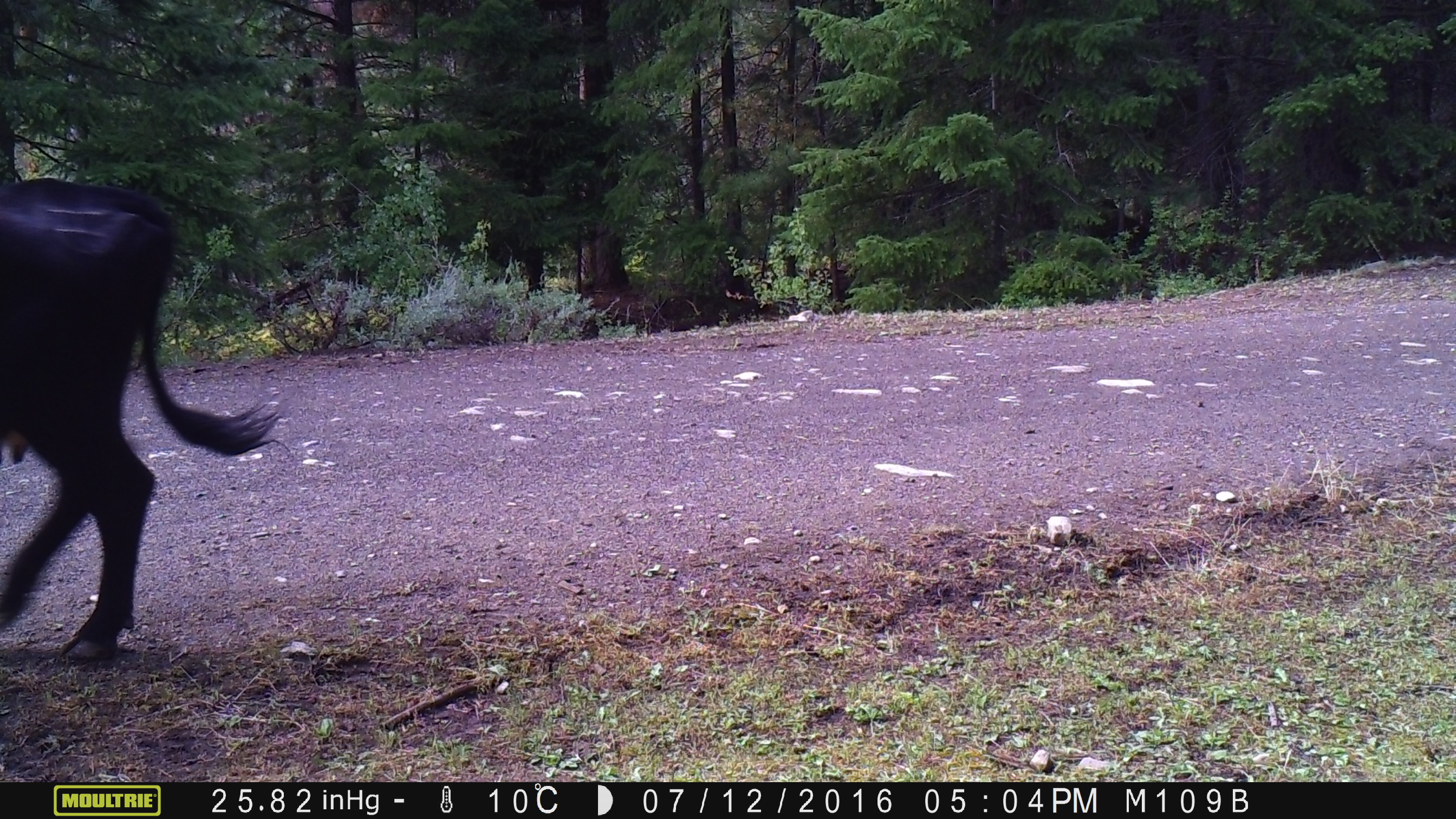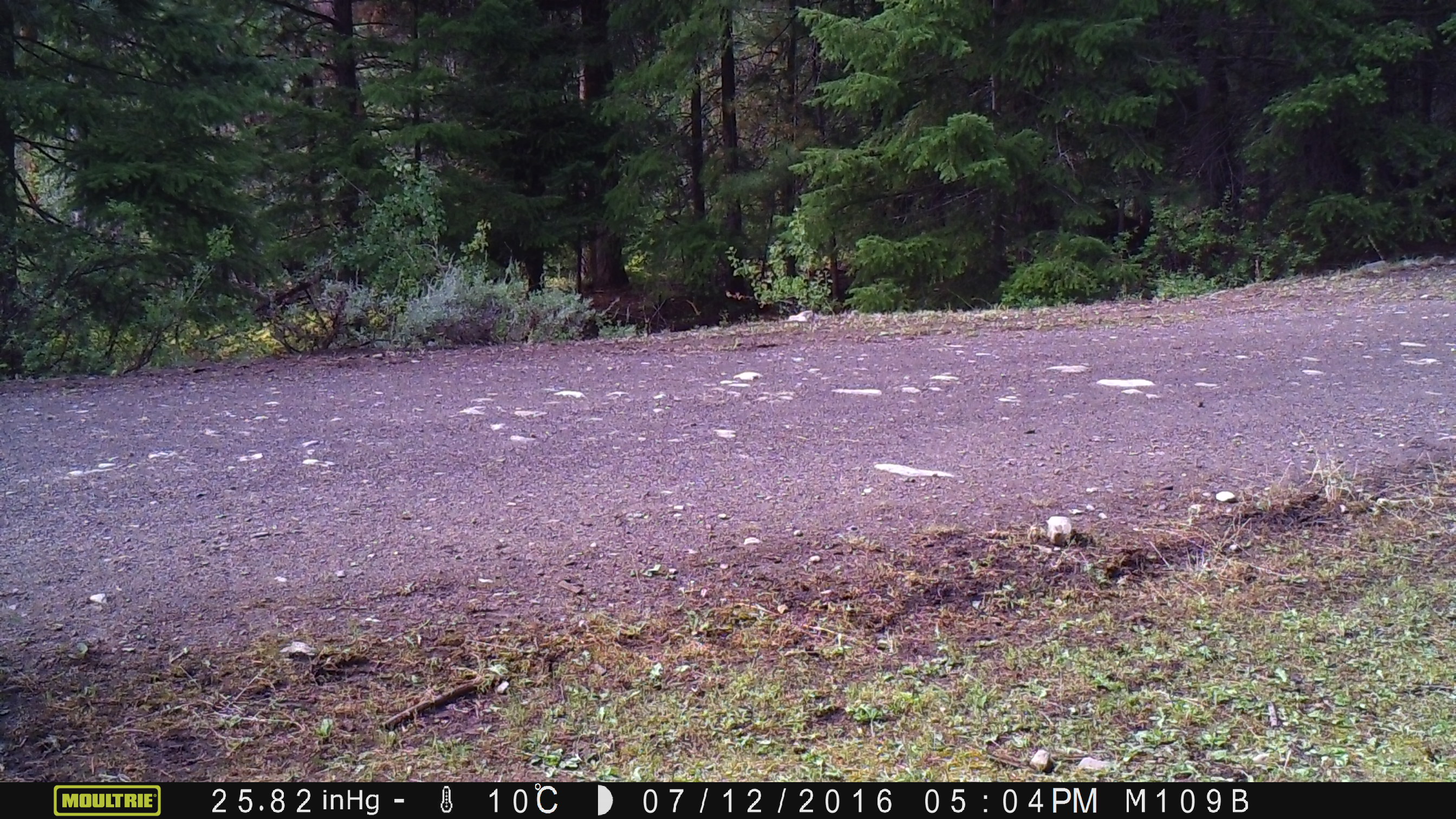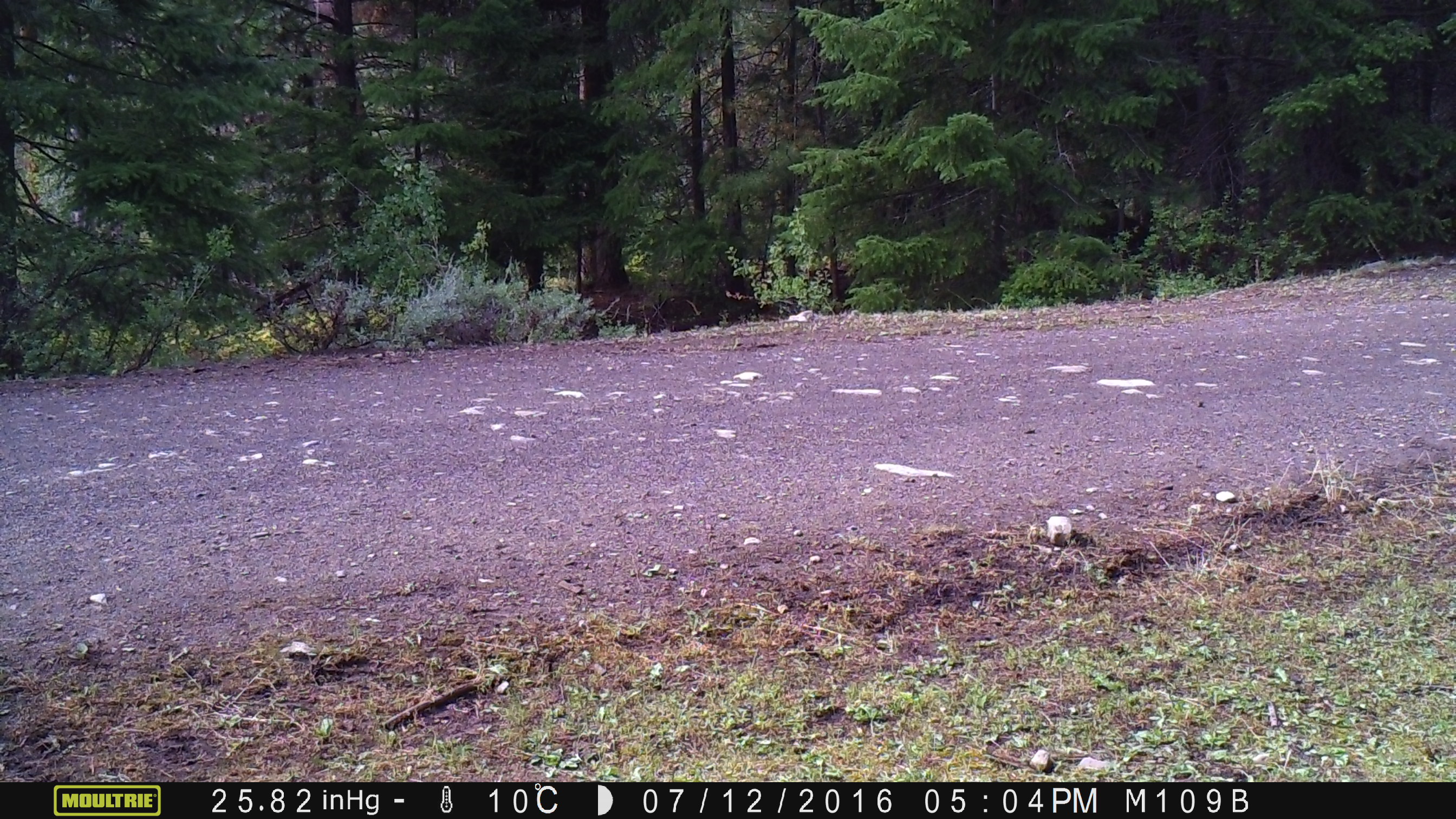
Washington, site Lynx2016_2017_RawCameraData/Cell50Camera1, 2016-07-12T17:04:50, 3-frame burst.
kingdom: Animalia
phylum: Chordata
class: Mammalia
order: Artiodactyla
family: Bovidae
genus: Bos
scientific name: Bos taurus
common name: domestic cattle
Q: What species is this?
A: Domestic cattle (Bos taurus).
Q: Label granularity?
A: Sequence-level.